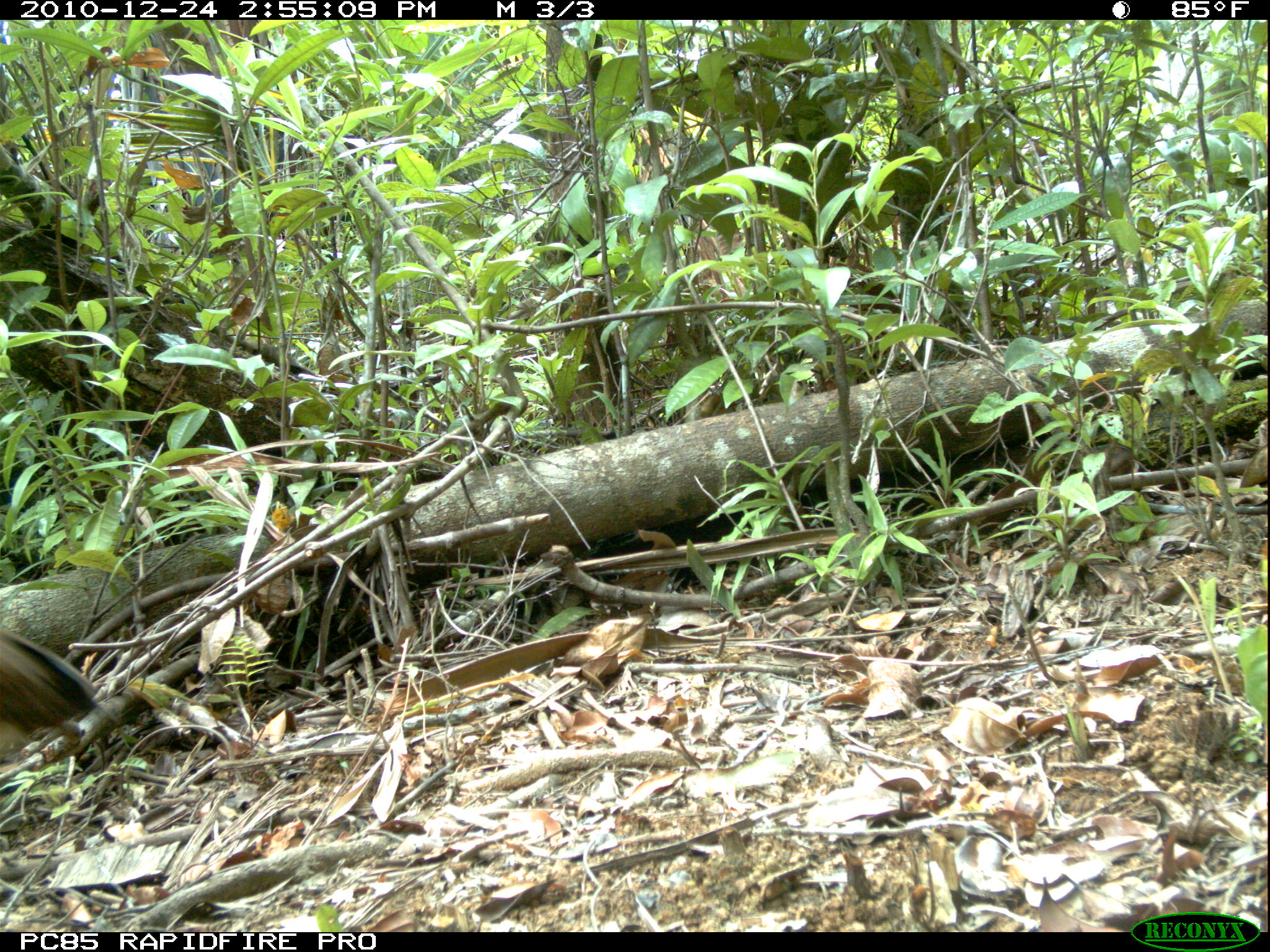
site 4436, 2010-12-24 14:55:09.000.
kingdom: Animalia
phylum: Chordata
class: Aves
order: Pelecaniformes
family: Threskiornithidae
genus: Lophotibis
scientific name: Lophotibis cristata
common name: madagascan ibis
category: lophotibis cristataa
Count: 1.